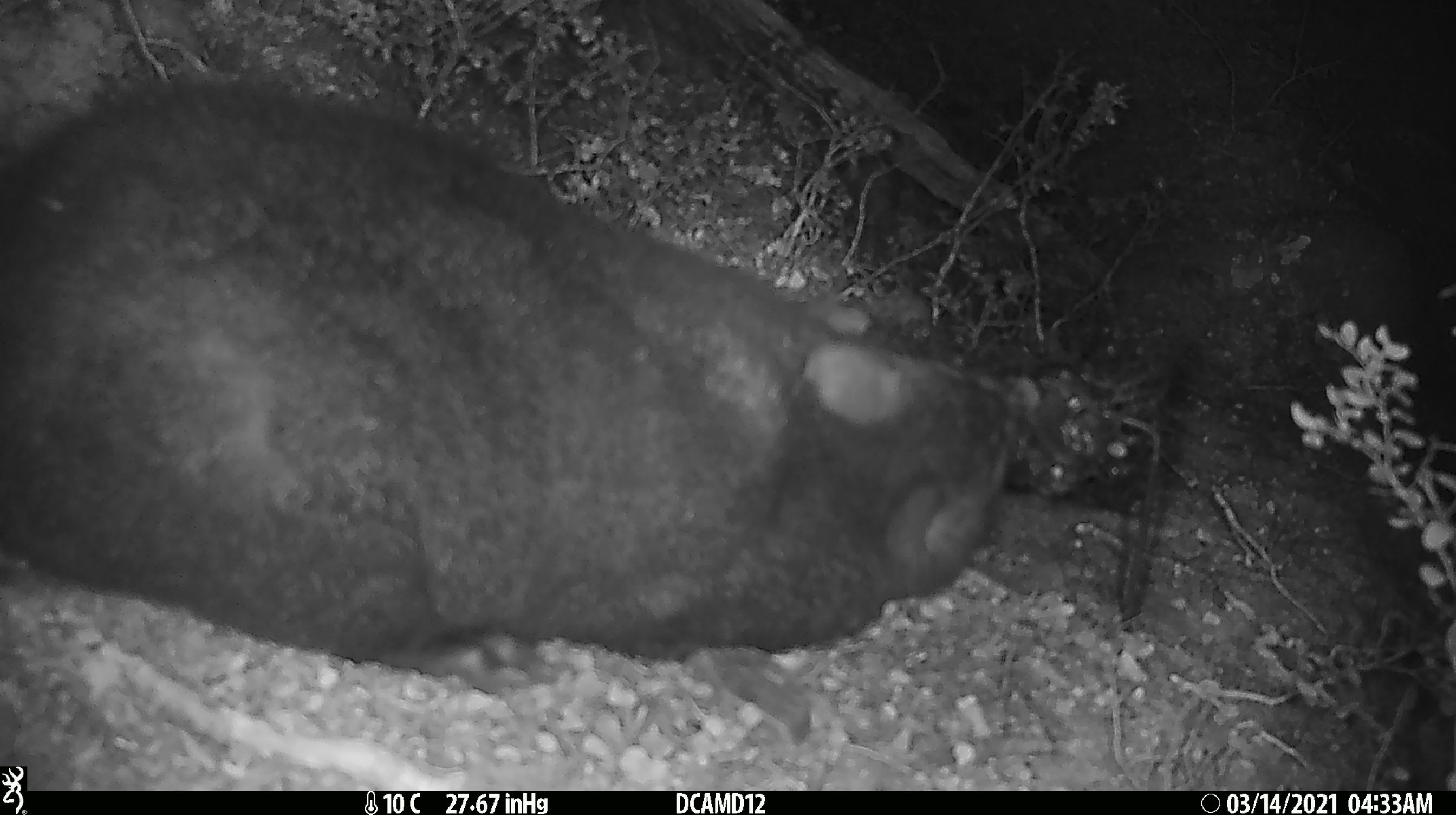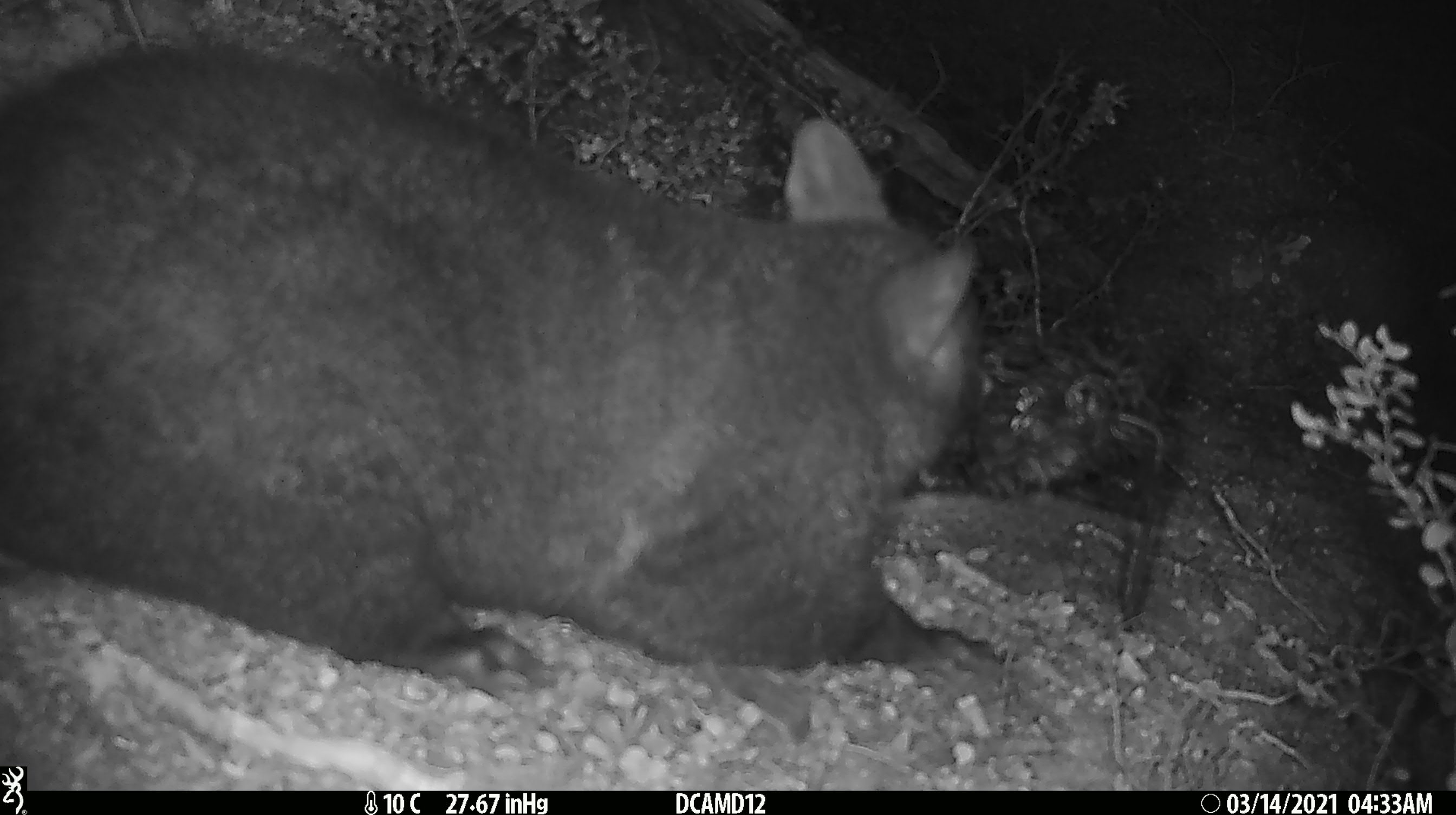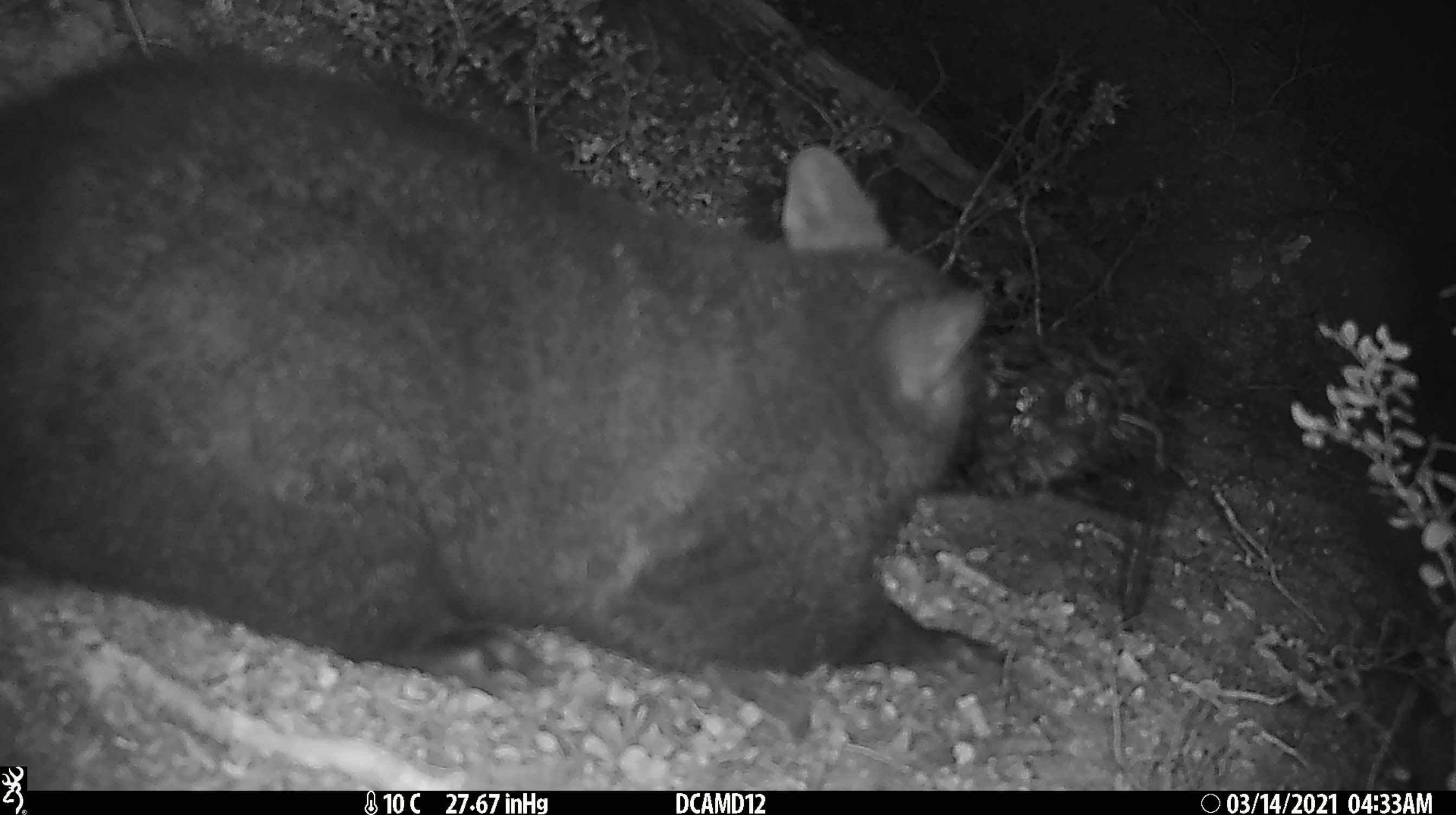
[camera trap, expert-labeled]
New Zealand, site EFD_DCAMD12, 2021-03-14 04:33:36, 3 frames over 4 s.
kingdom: Animalia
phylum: Chordata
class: Mammalia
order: Diprotodontia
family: Phalangeridae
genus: Trichosurus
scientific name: Trichosurus vulpecula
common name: common brushtail possum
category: possum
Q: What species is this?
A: Possum (common brushtail possum) (Trichosurus vulpecula).